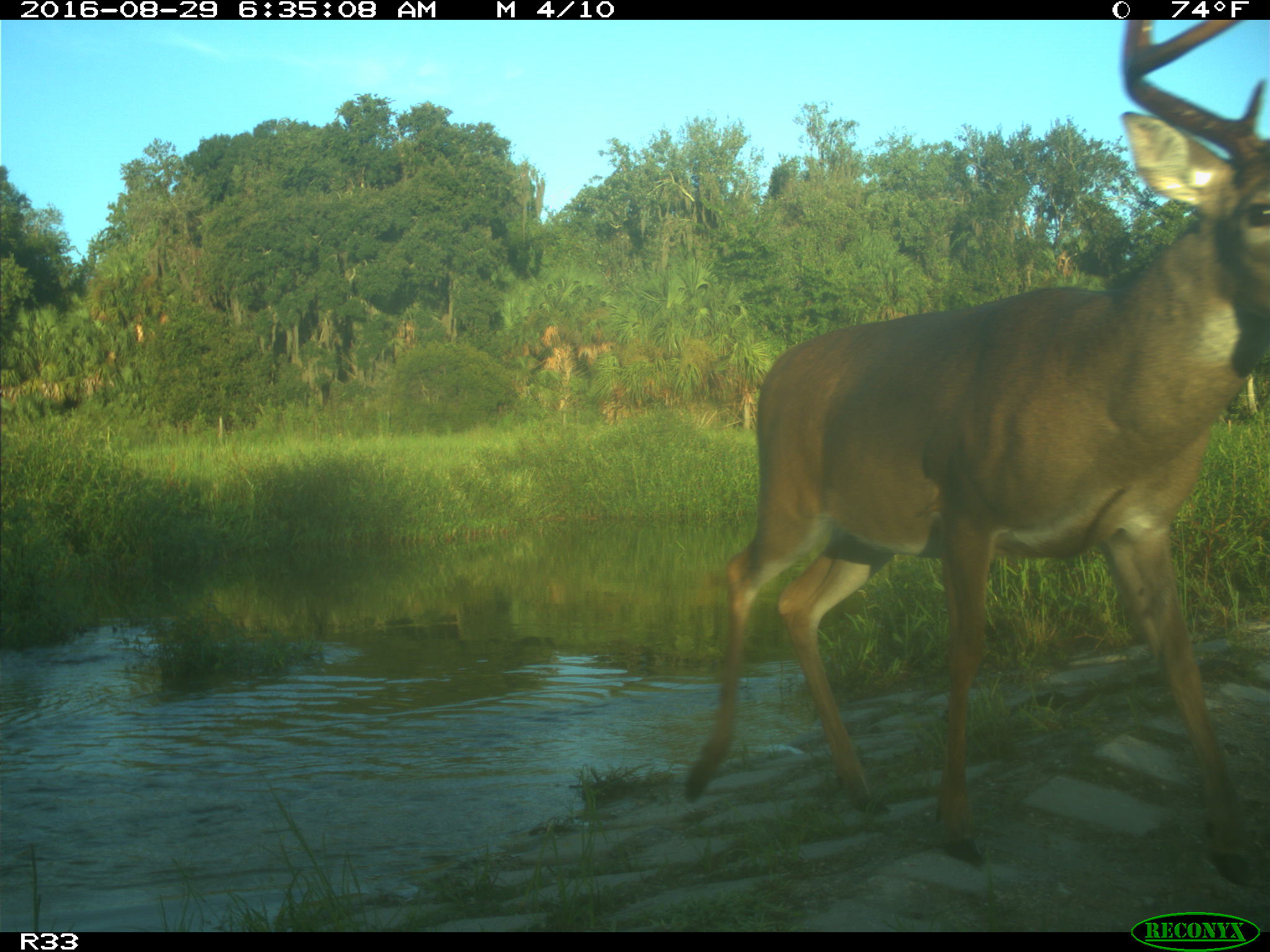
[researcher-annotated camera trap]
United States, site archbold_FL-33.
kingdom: Animalia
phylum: Chordata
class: Mammalia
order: Artiodactyla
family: Cervidae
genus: Odocoileus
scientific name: Odocoileus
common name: deer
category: unidentified deer